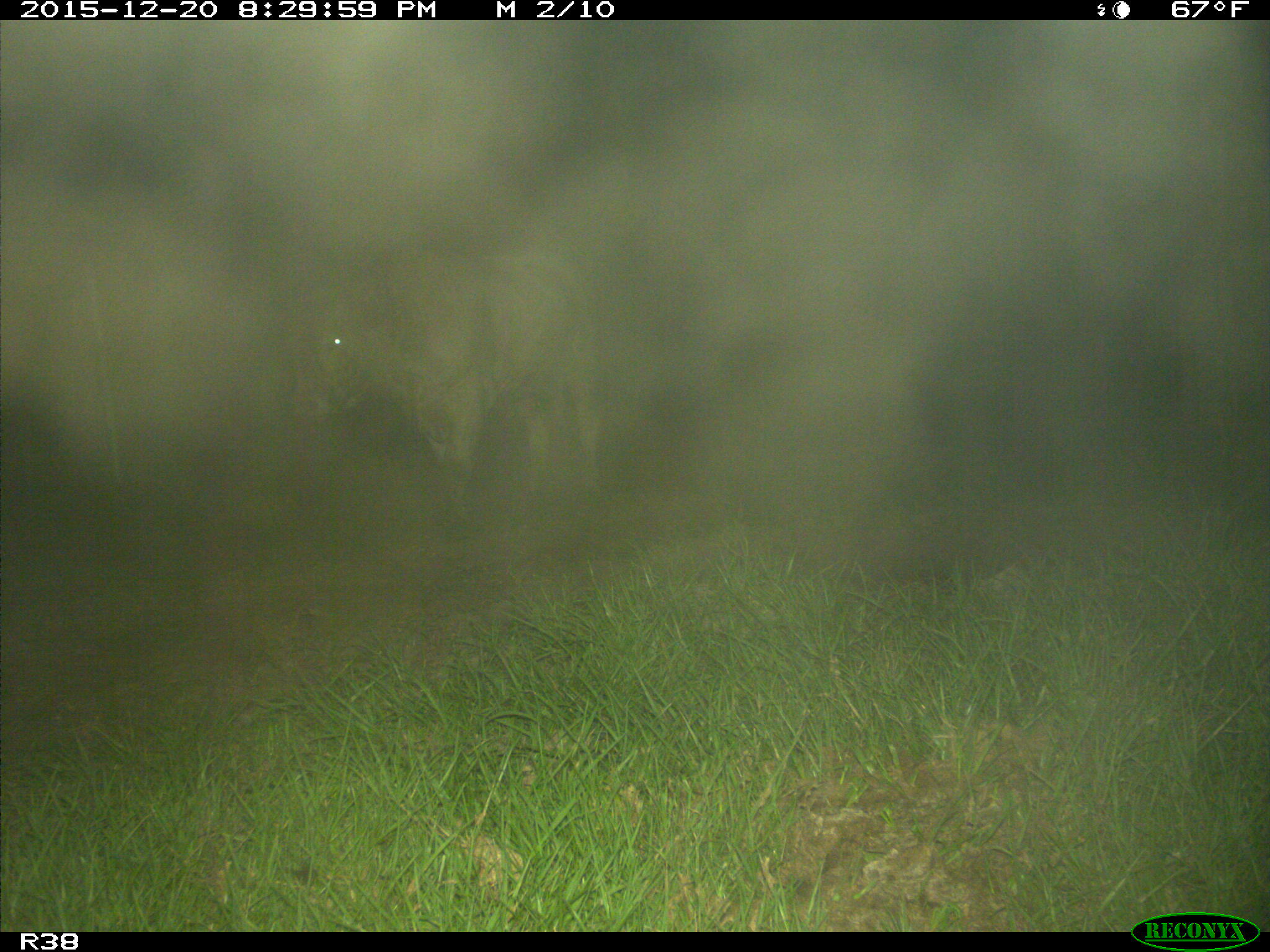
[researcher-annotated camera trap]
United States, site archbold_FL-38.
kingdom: Animalia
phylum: Chordata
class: Mammalia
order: Artiodactyla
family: Bovidae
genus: Bos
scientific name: Bos taurus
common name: domestic cow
Bos taurus (domestic cow).